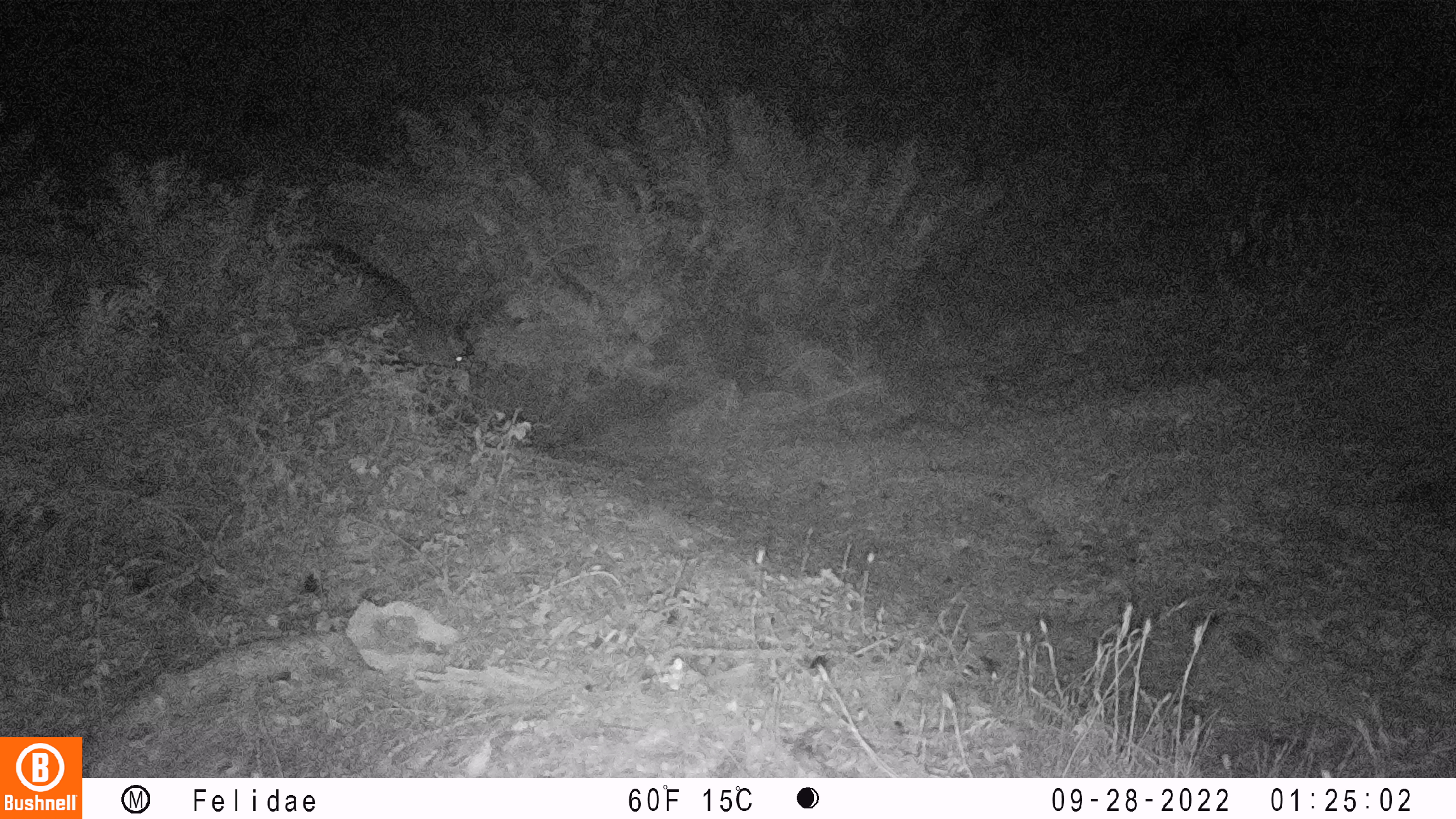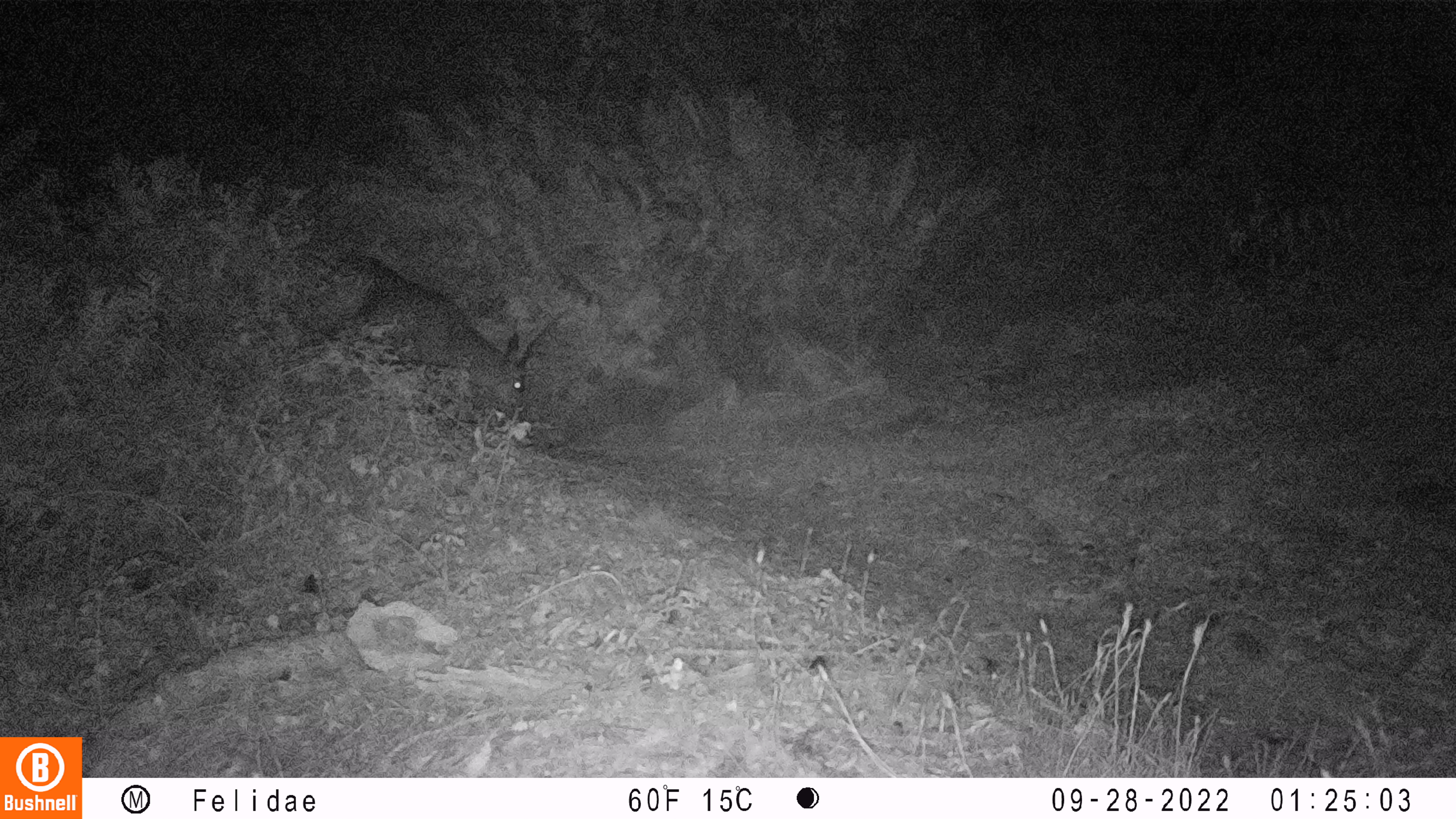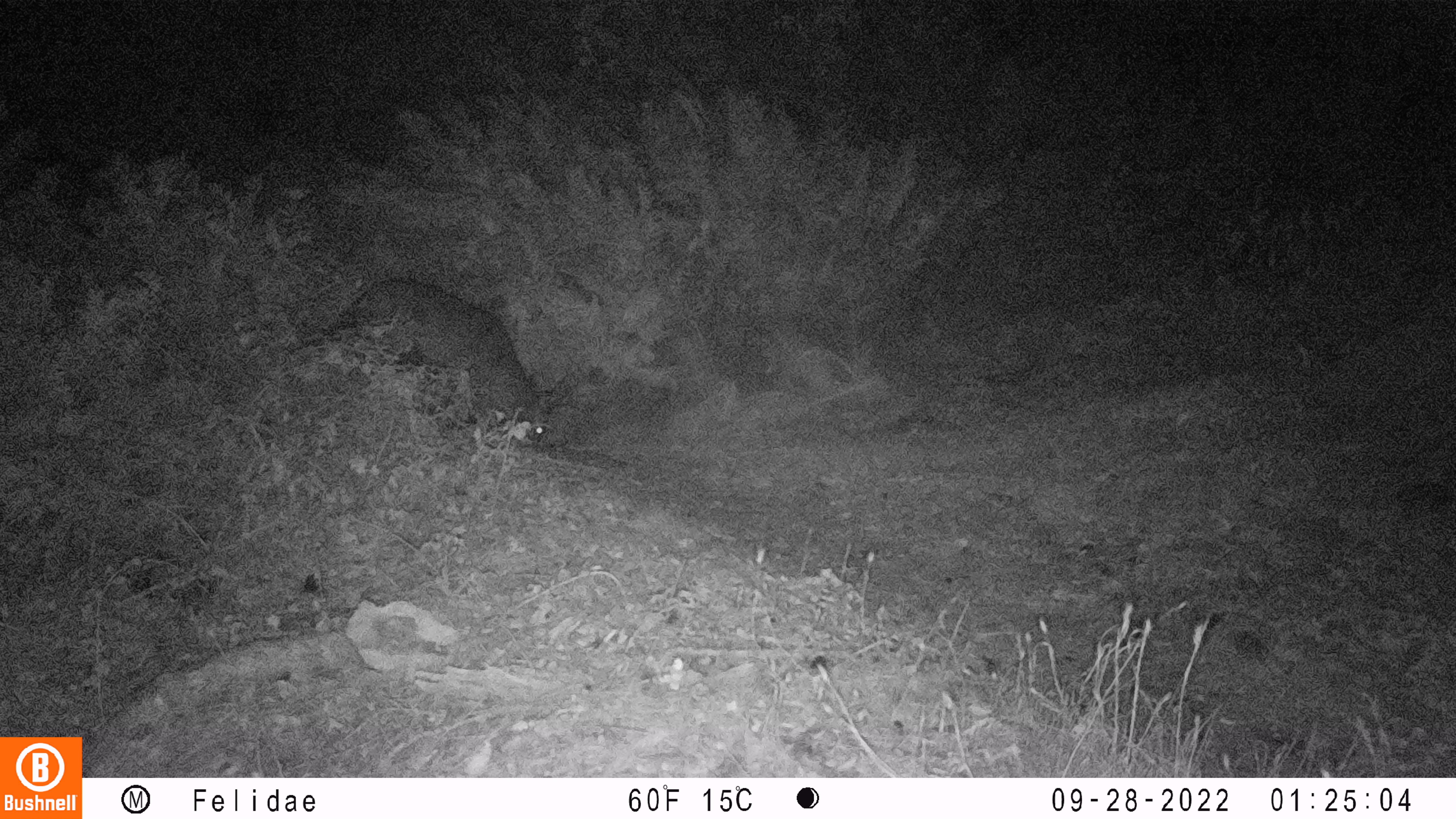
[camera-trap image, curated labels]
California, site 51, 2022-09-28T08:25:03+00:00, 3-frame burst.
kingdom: Animalia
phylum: Chordata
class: Mammalia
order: Artiodactyla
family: Cervidae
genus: Odocoileus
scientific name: Odocoileus hemionus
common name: mule deer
Mule deer (Odocoileus hemionus).